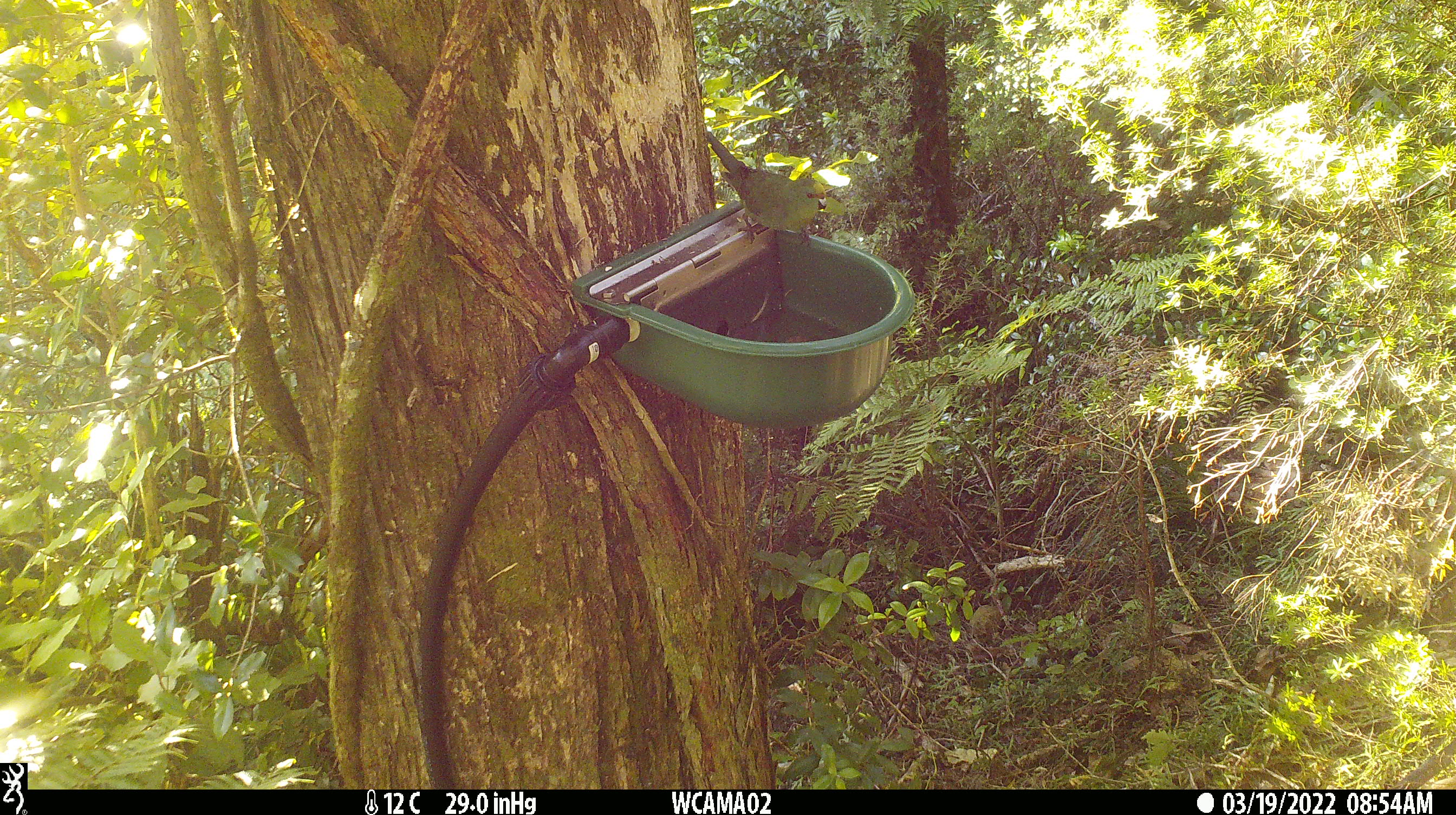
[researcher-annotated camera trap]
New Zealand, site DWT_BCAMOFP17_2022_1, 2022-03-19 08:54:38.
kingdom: Animalia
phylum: Chordata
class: Aves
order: Psittaciformes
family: Psittaculidae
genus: Cyanoramphus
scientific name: Cyanoramphus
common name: parakeet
Parakeet (Cyanoramphus).